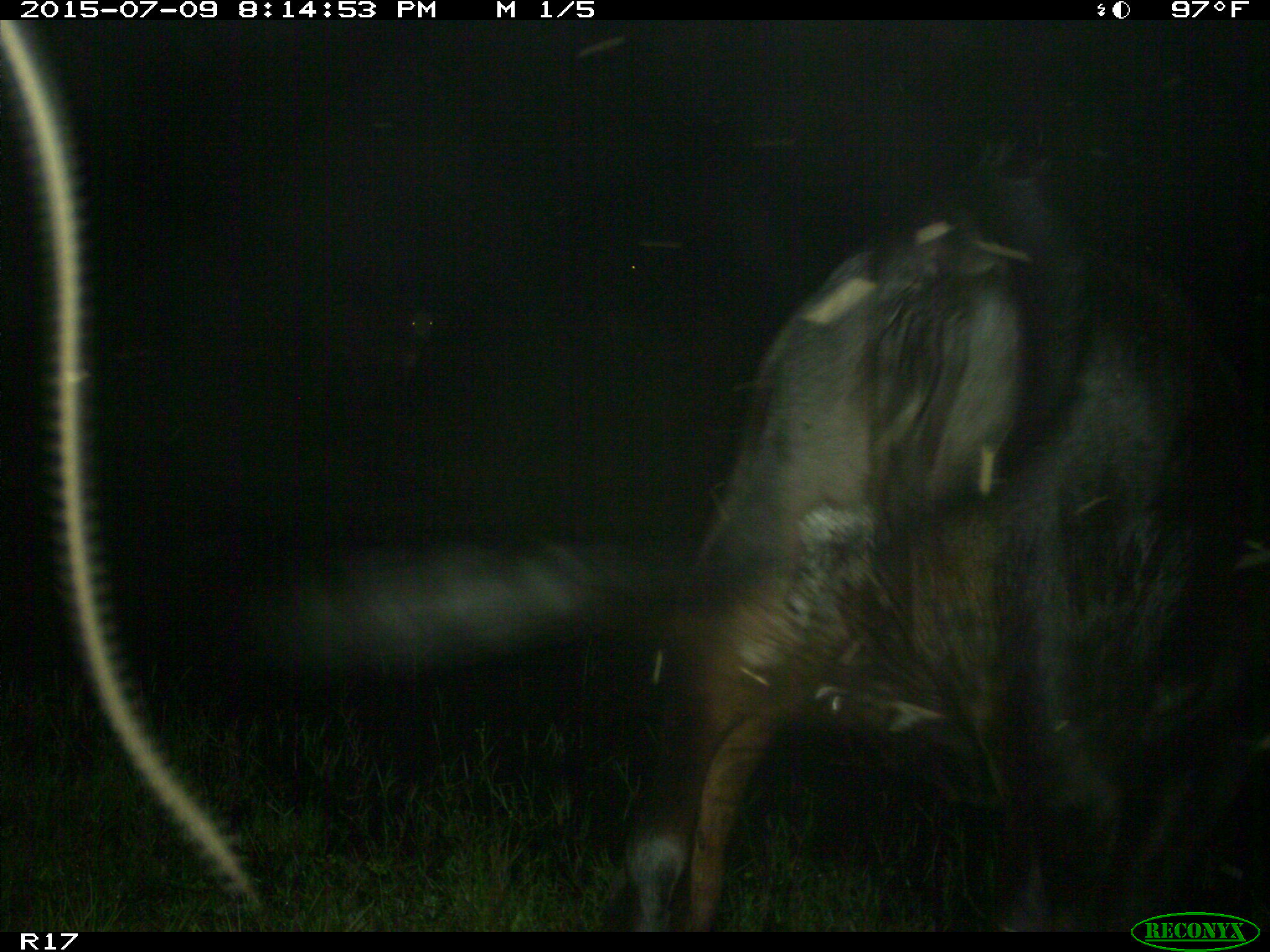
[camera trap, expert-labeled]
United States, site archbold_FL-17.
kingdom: Animalia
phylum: Chordata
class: Mammalia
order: Artiodactyla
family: Bovidae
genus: Bos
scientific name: Bos taurus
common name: domestic cow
Bos taurus (domestic cow).